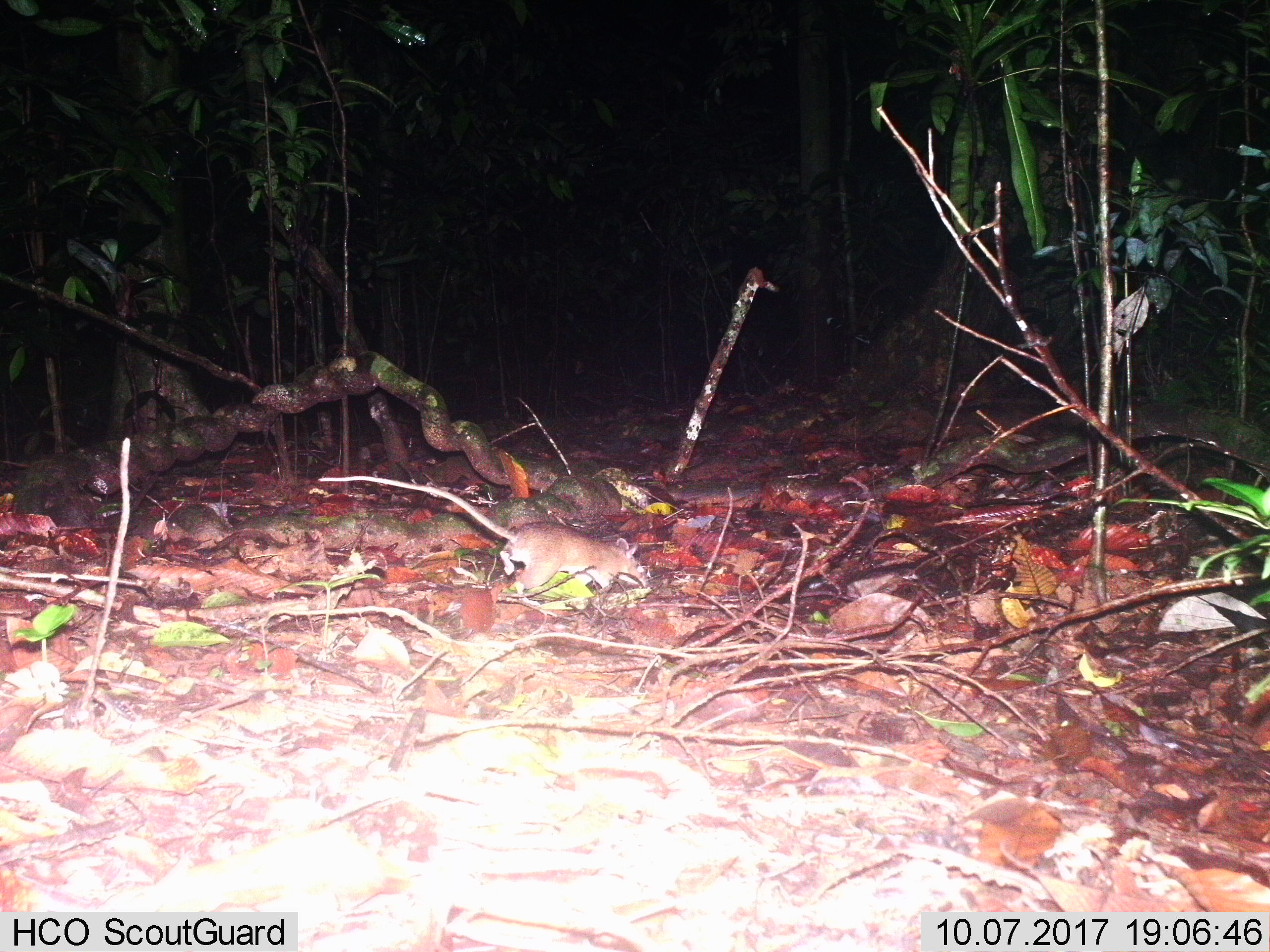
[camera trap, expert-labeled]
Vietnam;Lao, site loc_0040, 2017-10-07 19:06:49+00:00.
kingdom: Animalia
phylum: Chordata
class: Mammalia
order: Rodentia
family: Muridae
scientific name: Muridae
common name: old-world mice and rats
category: unidentified murid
Unidentified murid (old-world mice and rats) (Muridae). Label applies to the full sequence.